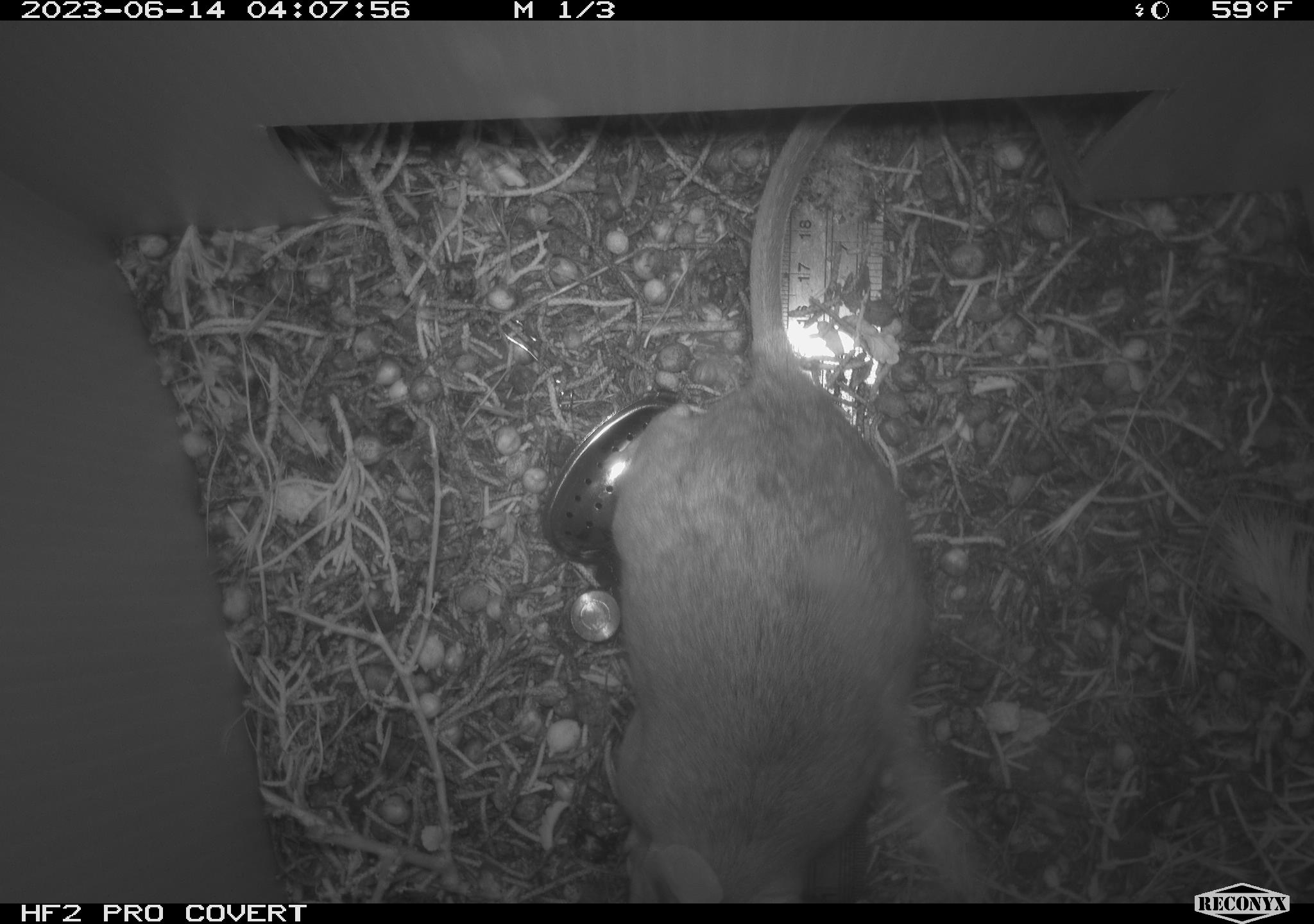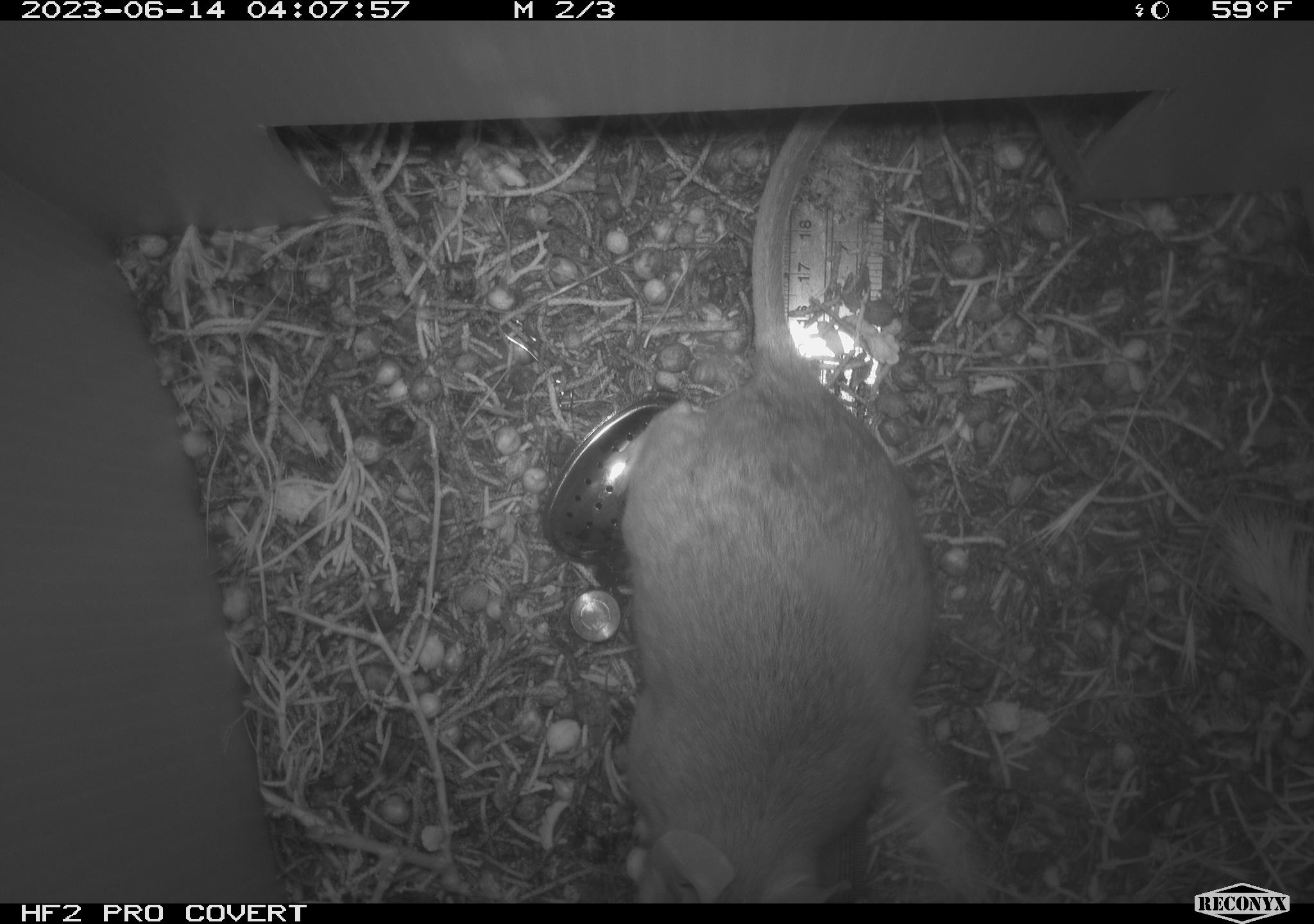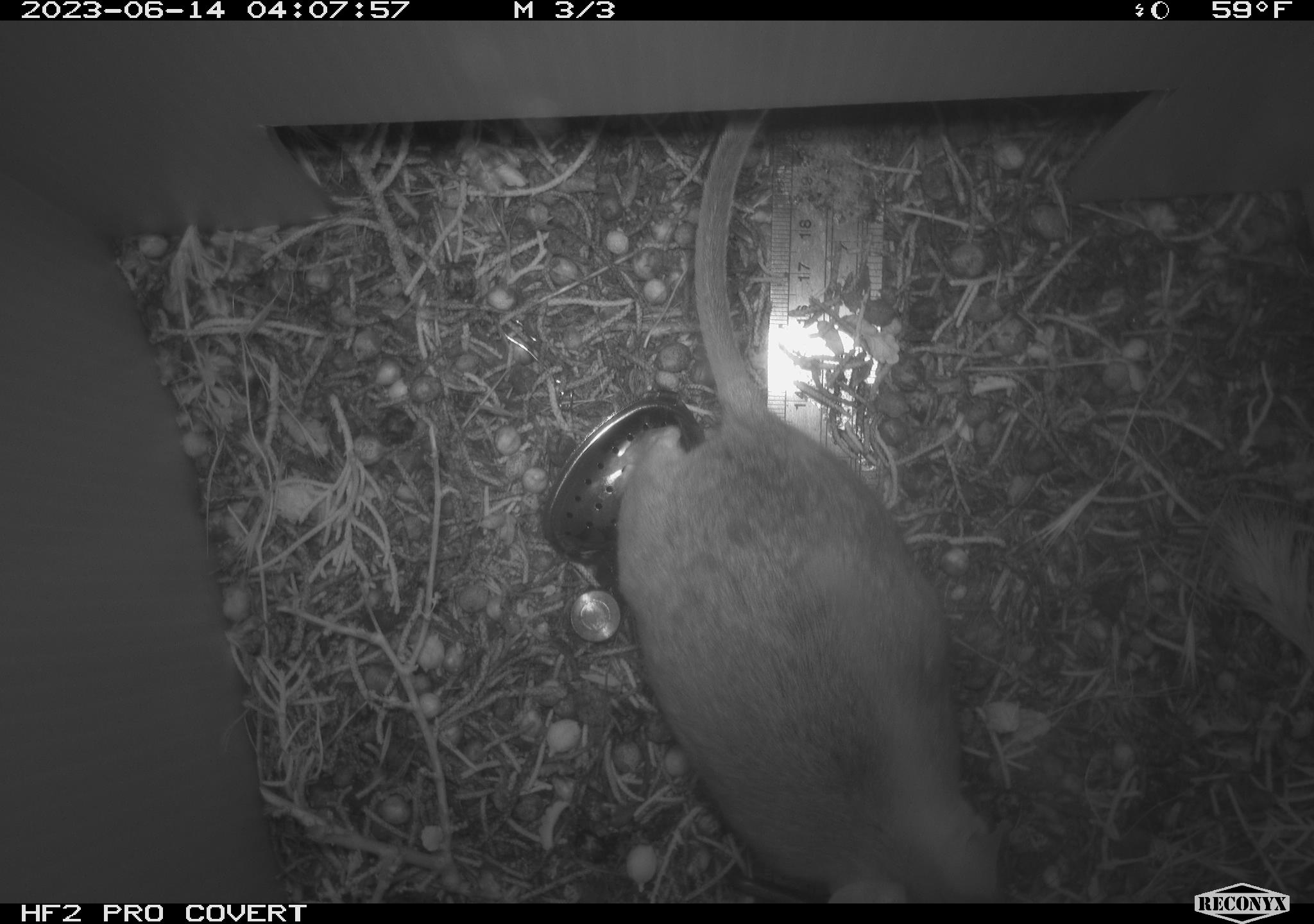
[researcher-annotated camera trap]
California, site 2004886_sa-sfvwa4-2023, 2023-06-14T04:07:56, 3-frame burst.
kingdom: Animalia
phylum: Chordata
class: Mammalia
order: Rodentia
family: Cricetidae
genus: Neotoma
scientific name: Neotoma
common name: pack rat or woodrat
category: neotoma species